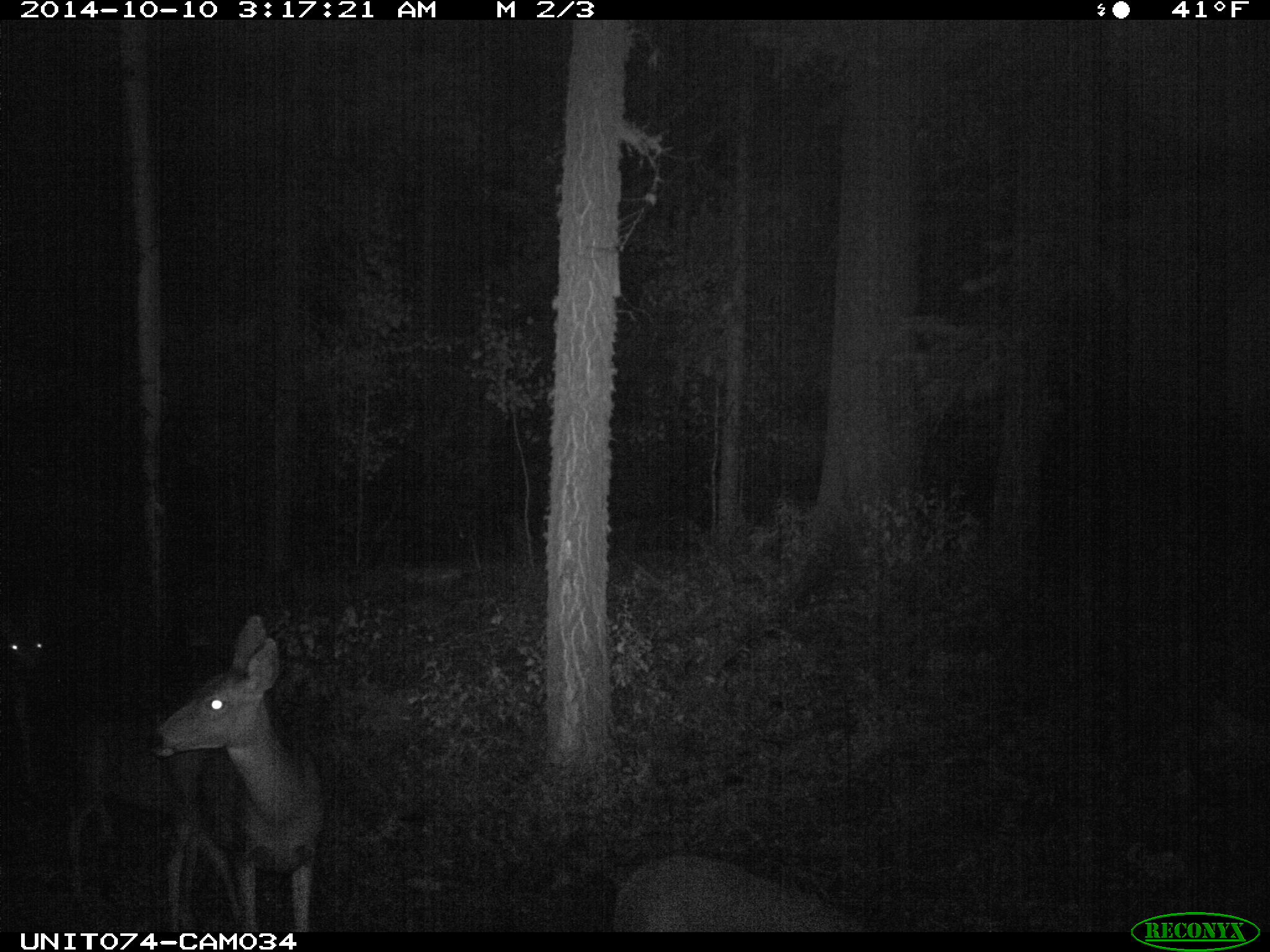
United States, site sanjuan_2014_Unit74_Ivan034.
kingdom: Animalia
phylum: Chordata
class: Mammalia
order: Artiodactyla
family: Cervidae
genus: Odocoileus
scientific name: Odocoileus hemionus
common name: mule deer